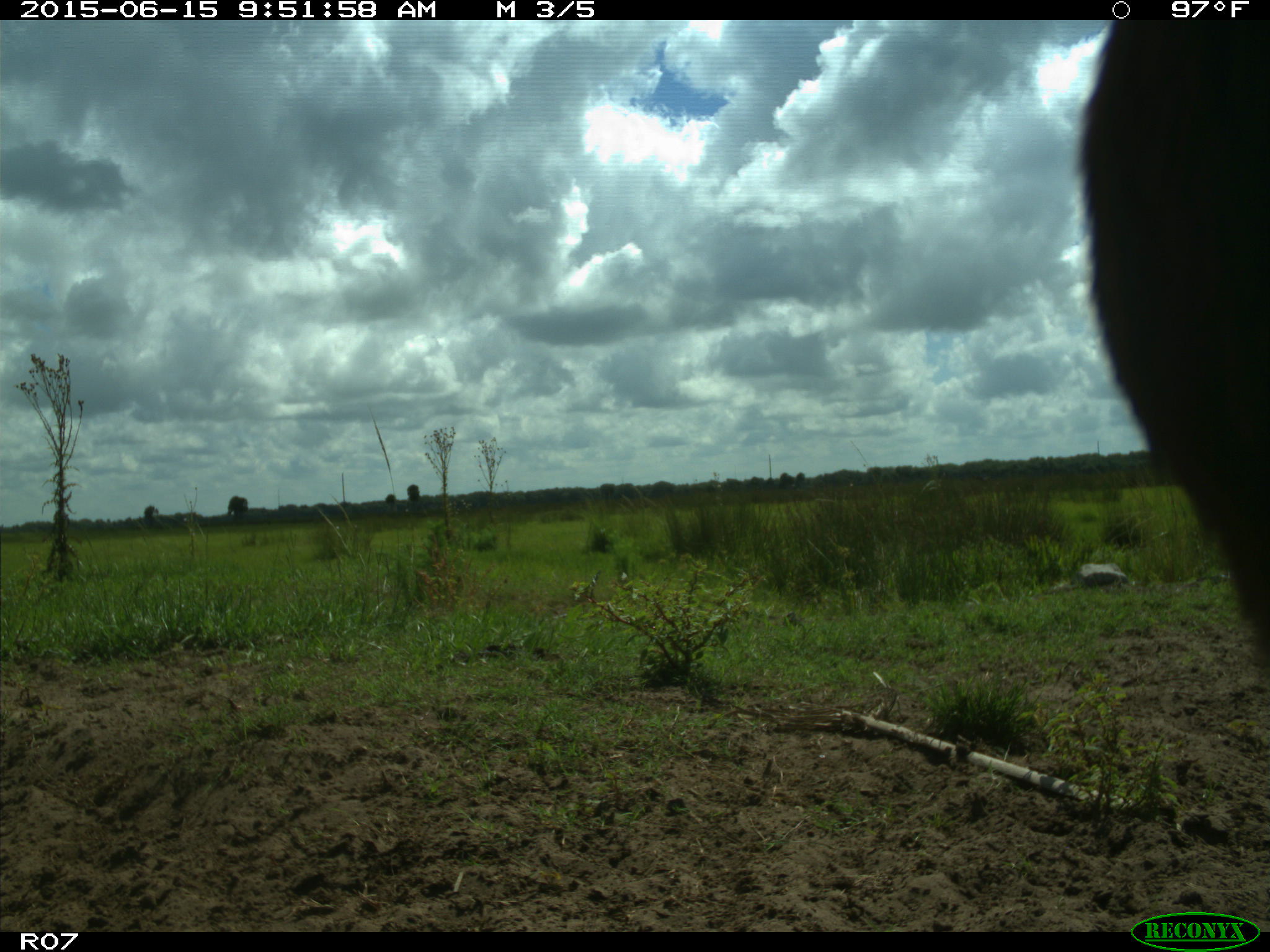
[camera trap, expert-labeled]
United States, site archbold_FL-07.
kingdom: Animalia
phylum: Chordata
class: Mammalia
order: Artiodactyla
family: Bovidae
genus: Bos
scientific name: Bos taurus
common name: domestic cow